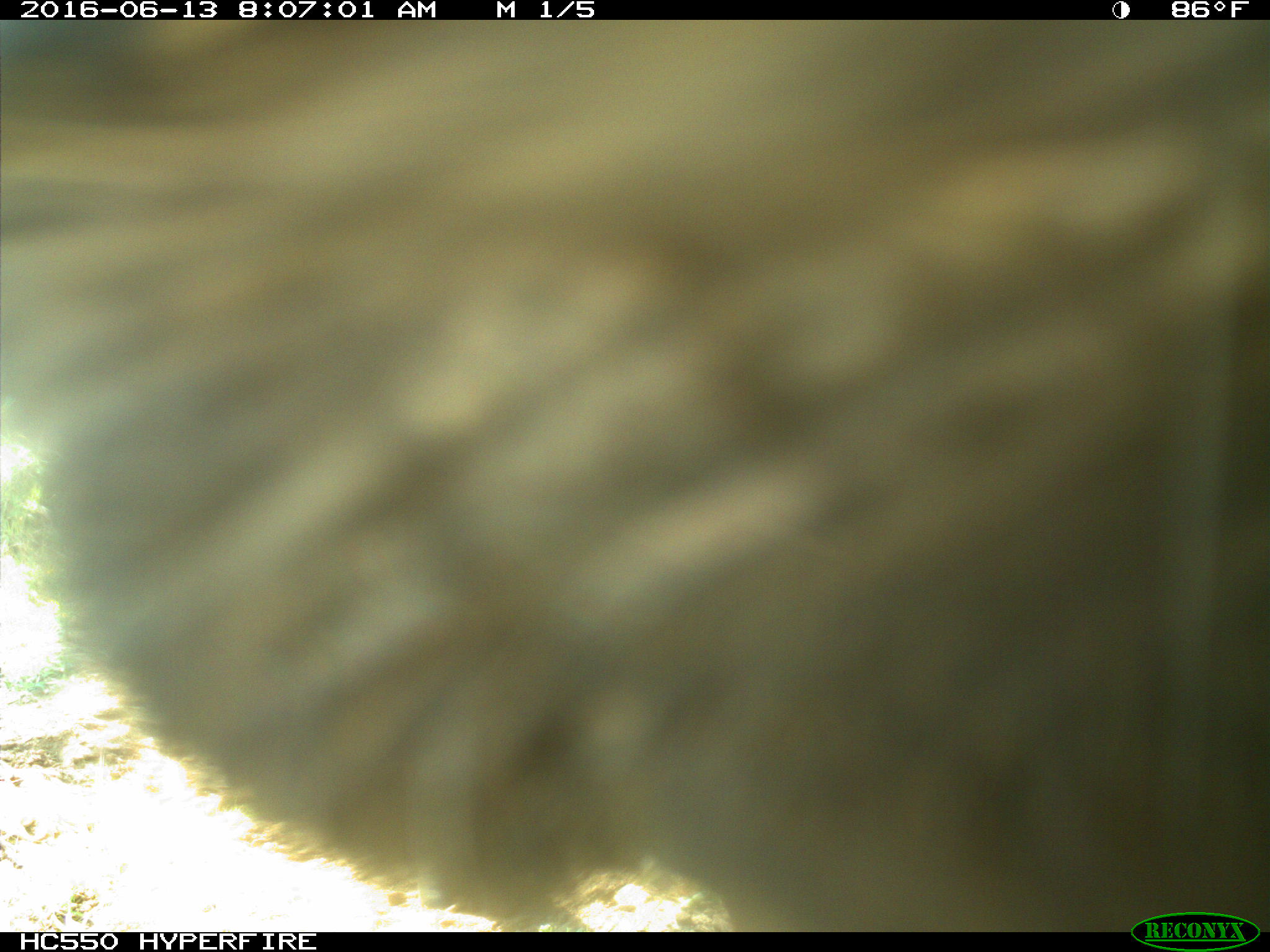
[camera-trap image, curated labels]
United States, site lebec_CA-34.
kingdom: Animalia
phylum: Chordata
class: Mammalia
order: Artiodactyla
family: Bovidae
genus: Bos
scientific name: Bos taurus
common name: domestic cow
Bos taurus (domestic cow).